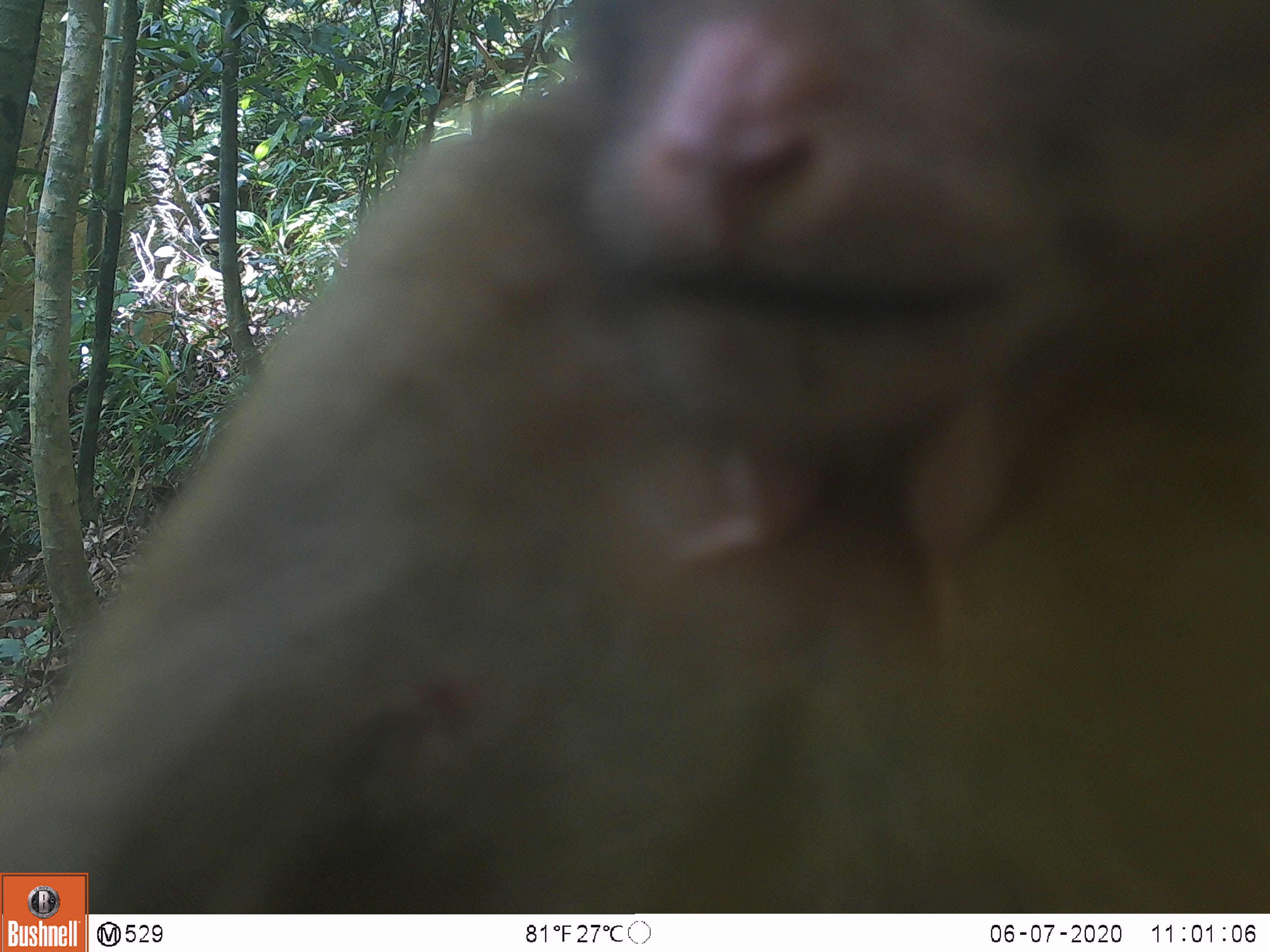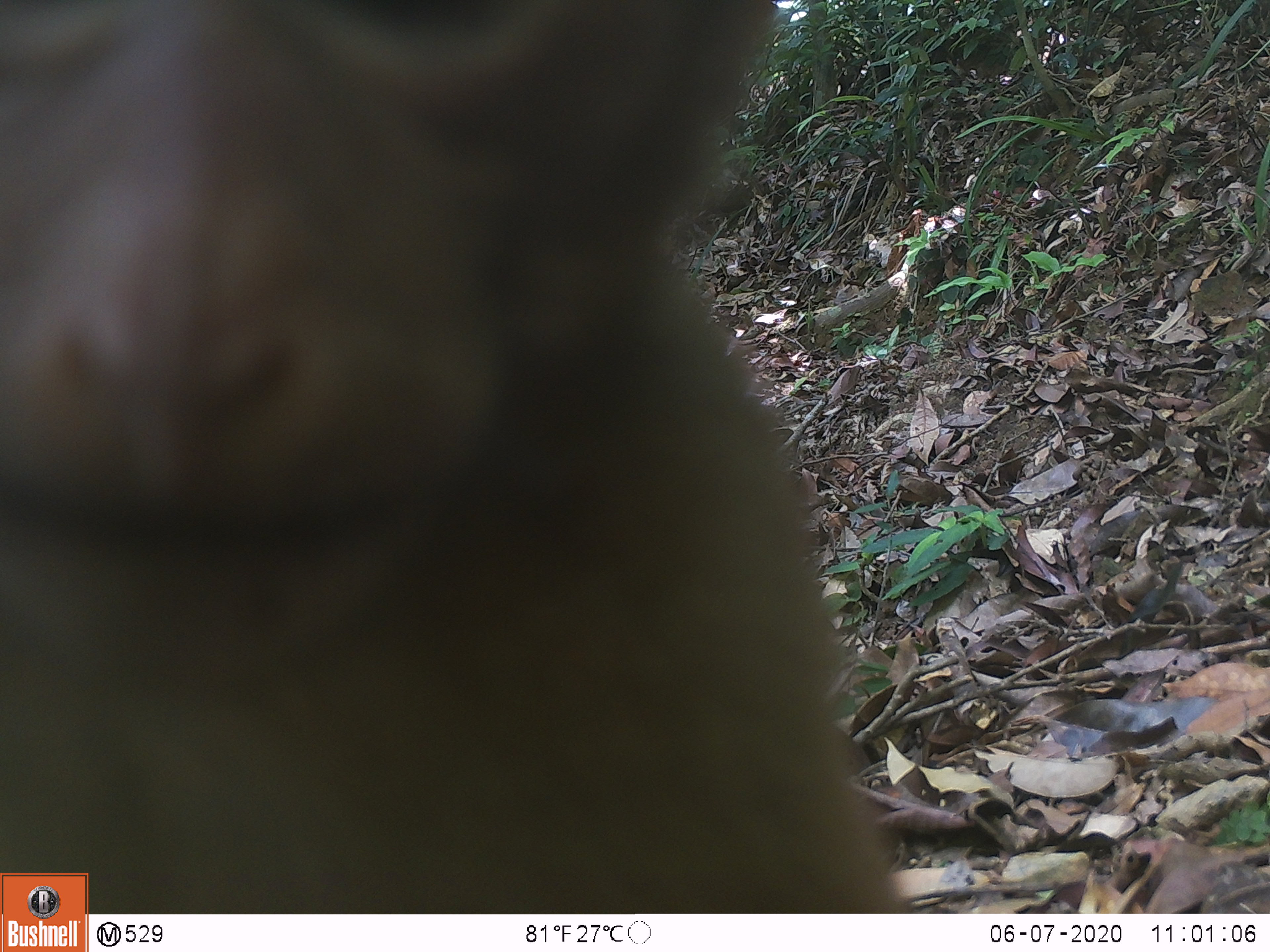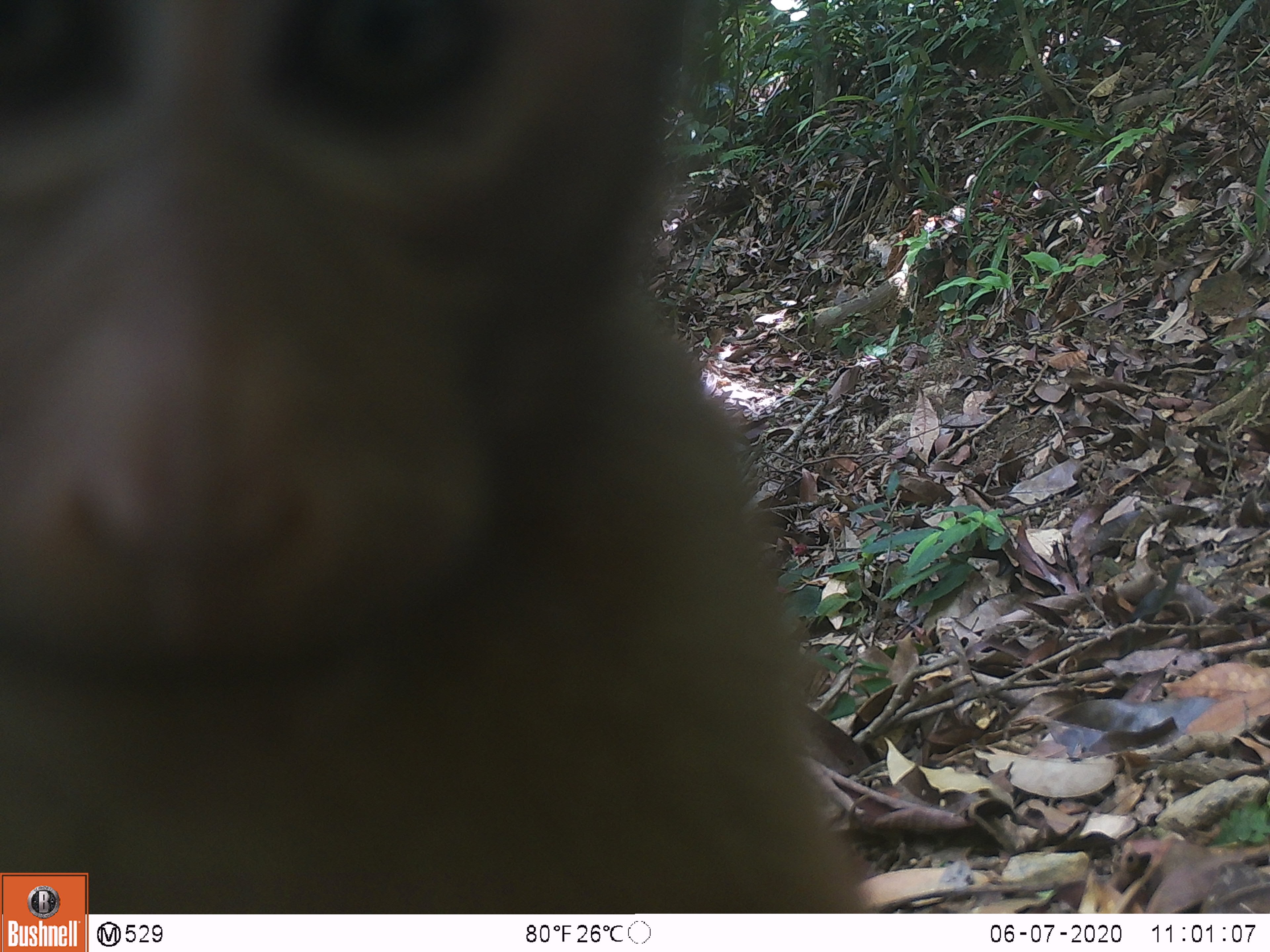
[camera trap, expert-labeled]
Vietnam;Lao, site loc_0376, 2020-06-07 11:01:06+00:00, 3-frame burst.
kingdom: Animalia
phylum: Chordata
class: Mammalia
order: Primates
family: Cercopithecidae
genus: Macaca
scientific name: Macaca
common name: macaques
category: assam or rhesus macaque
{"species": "assam or rhesus macaque (macaques) (Macaca)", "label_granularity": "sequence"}